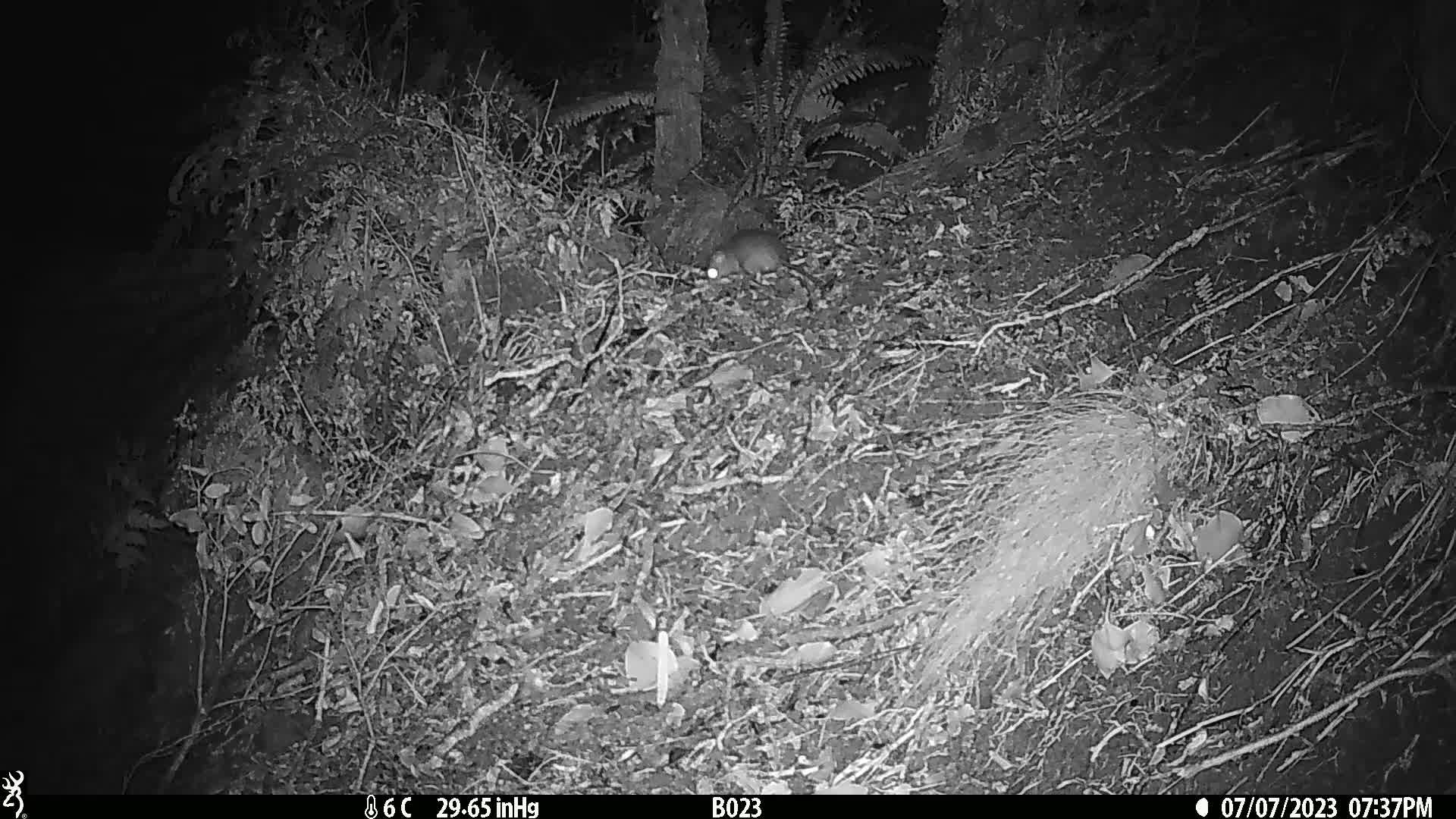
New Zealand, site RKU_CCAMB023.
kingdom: Animalia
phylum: Chordata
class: Mammalia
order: Rodentia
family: Muridae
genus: Rattus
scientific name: Rattus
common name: rat